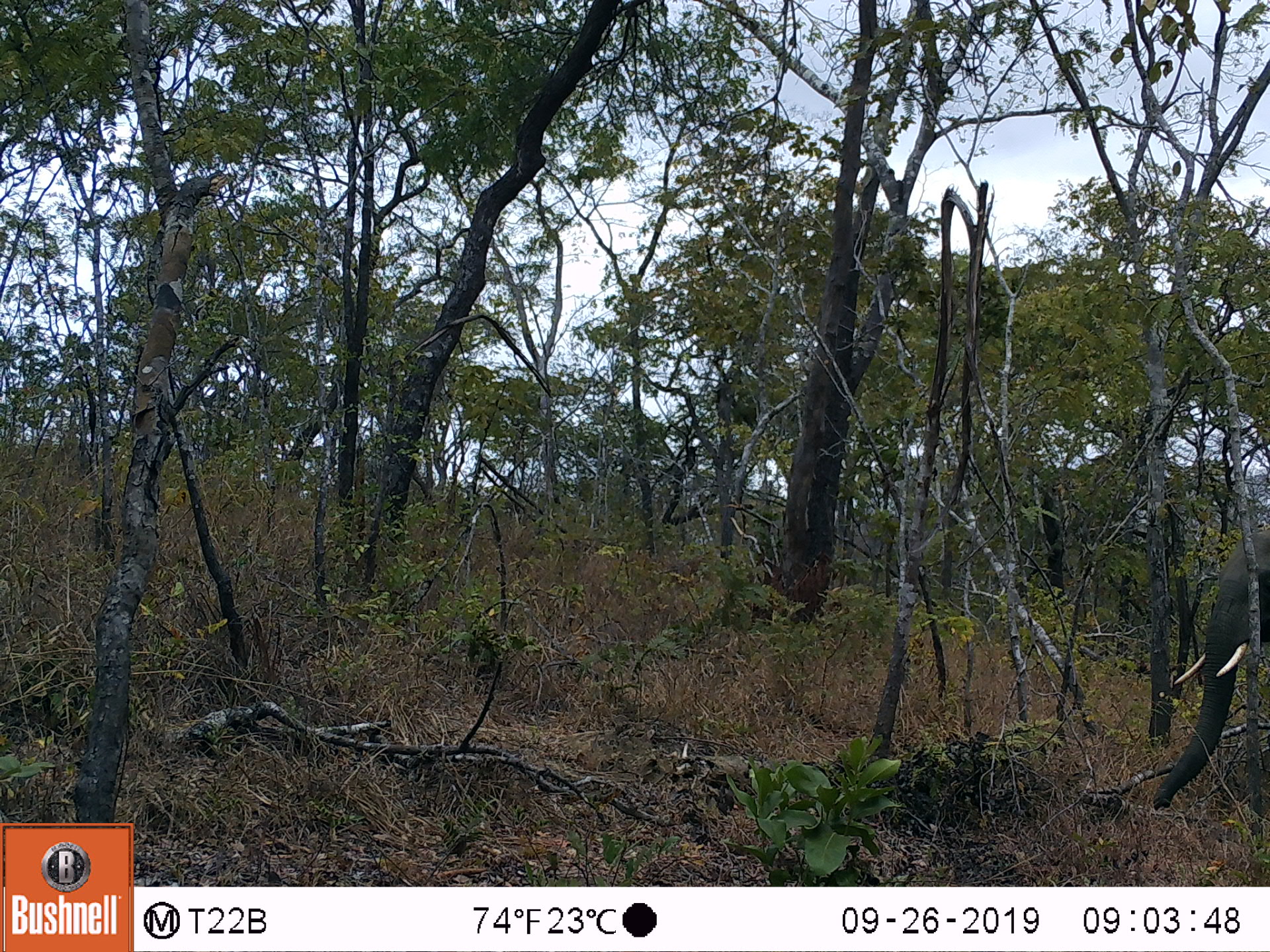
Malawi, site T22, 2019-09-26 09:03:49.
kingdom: Animalia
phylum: Chordata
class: Mammalia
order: Proboscidea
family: Elephantidae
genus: Loxodonta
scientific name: Loxodonta africana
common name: african savanna elephant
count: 1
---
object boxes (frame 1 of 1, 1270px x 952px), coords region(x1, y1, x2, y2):
african savanna elephant: region(1136, 524, 1269, 817)